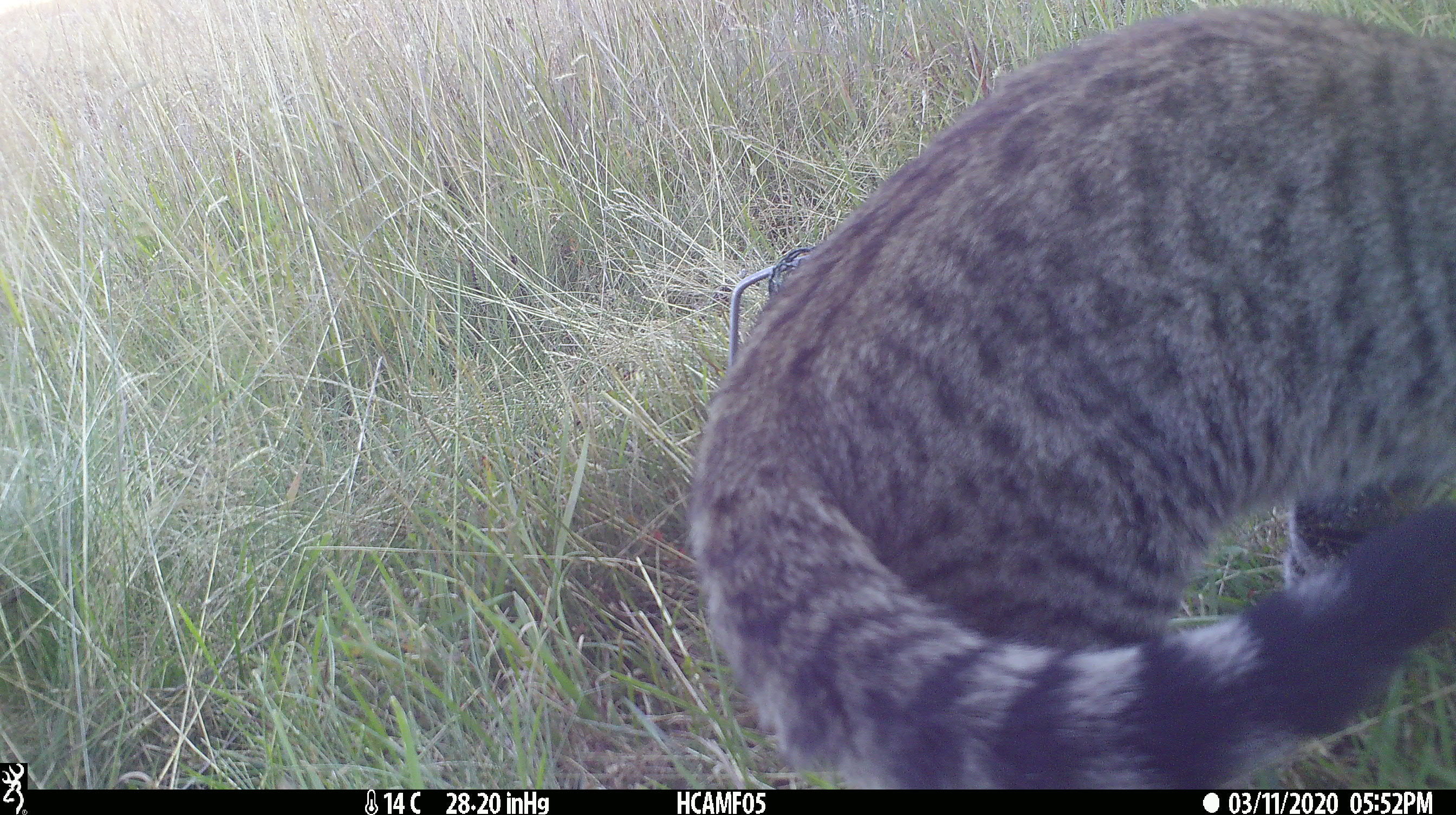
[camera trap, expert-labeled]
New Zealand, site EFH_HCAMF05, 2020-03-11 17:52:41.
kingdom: Animalia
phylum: Chordata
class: Mammalia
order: Carnivora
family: Felidae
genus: Felis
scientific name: Felis catus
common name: domestic cat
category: cat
Cat (domestic cat) (Felis catus).